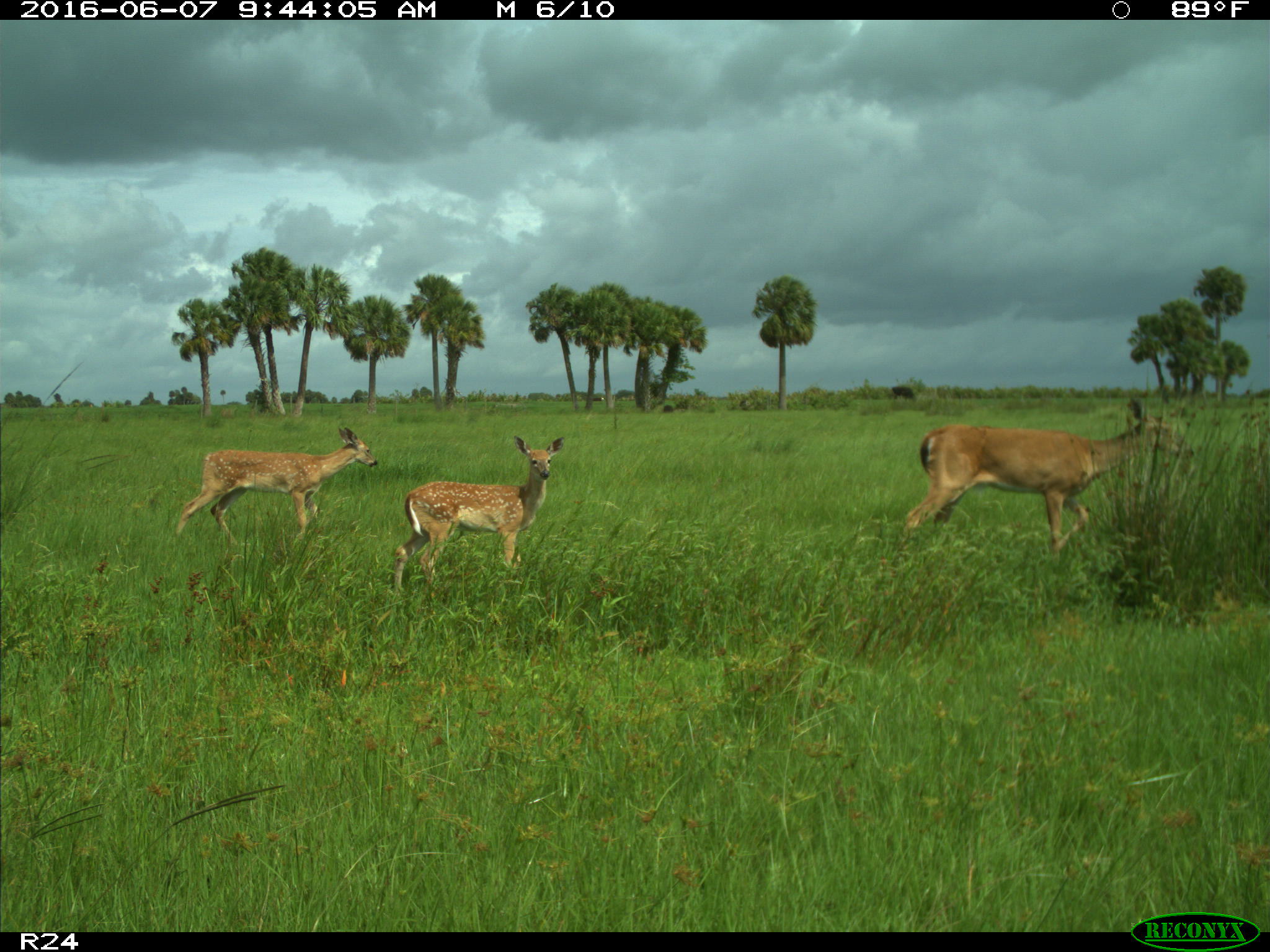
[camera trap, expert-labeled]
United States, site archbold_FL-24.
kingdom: Animalia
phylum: Chordata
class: Mammalia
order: Artiodactyla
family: Cervidae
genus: Odocoileus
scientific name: Odocoileus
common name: deer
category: unidentified deer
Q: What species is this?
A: Unidentified deer (deer) (Odocoileus).